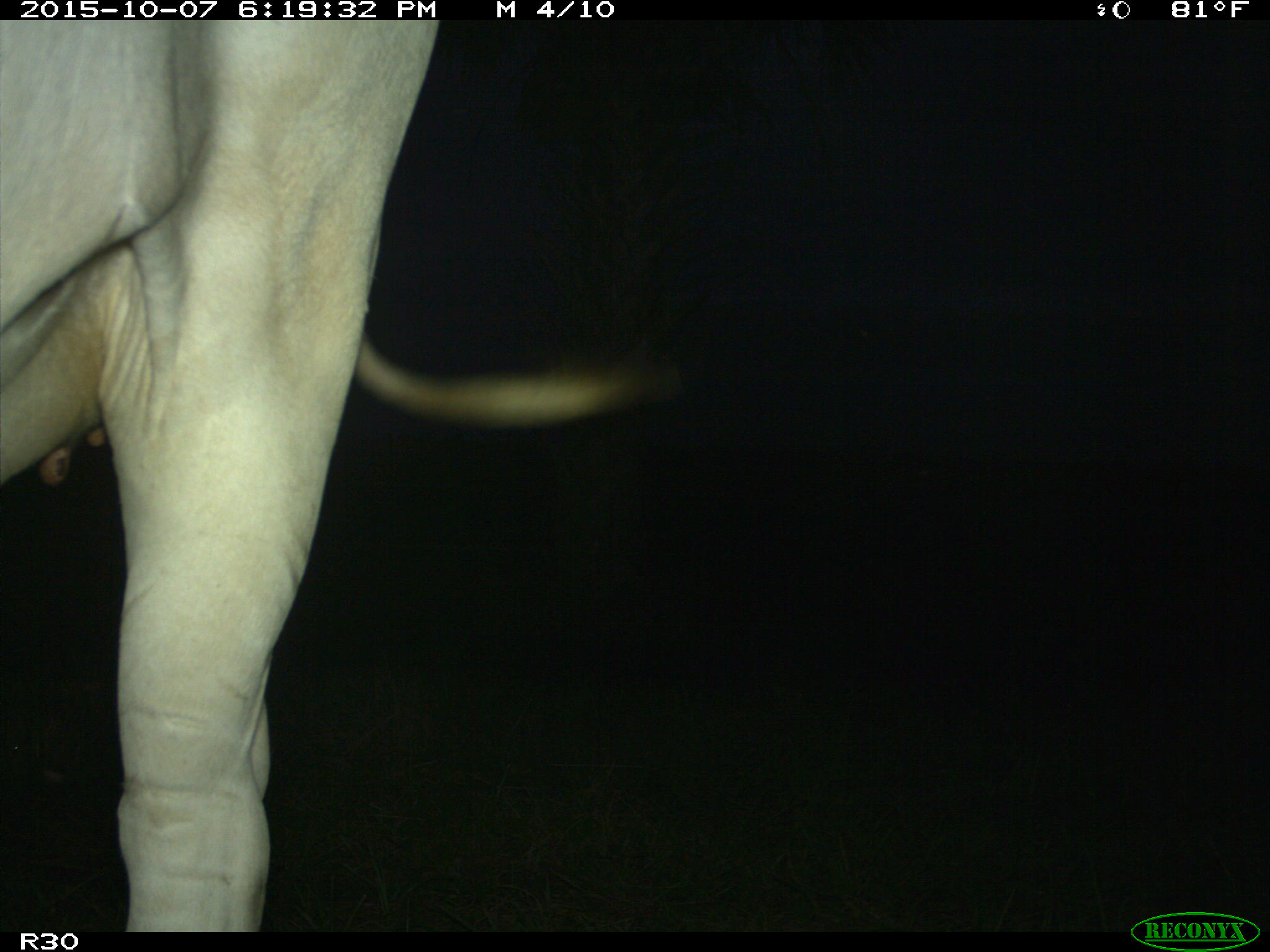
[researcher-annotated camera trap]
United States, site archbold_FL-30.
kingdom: Animalia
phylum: Chordata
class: Mammalia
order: Artiodactyla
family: Bovidae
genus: Bos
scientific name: Bos taurus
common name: domestic cow